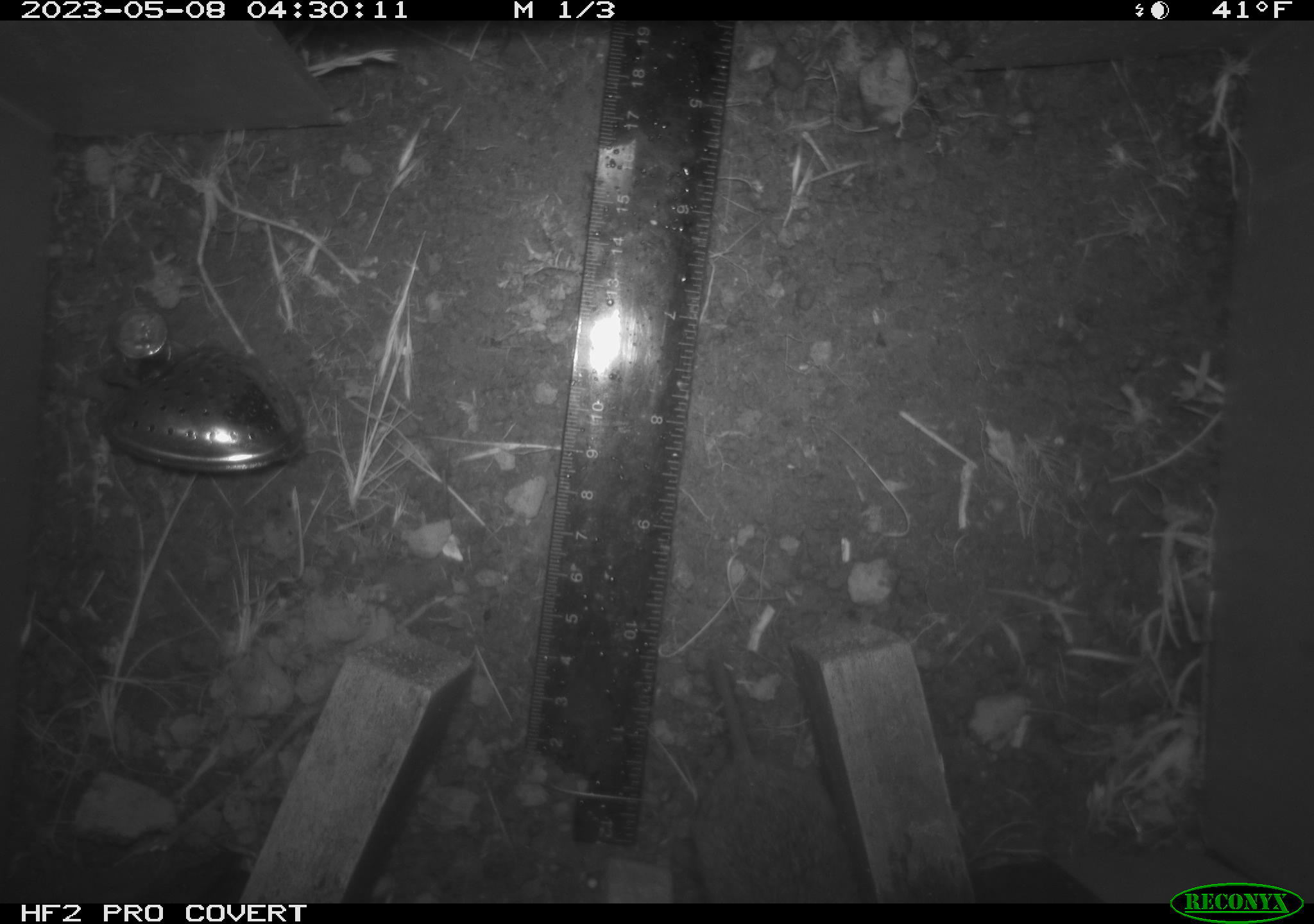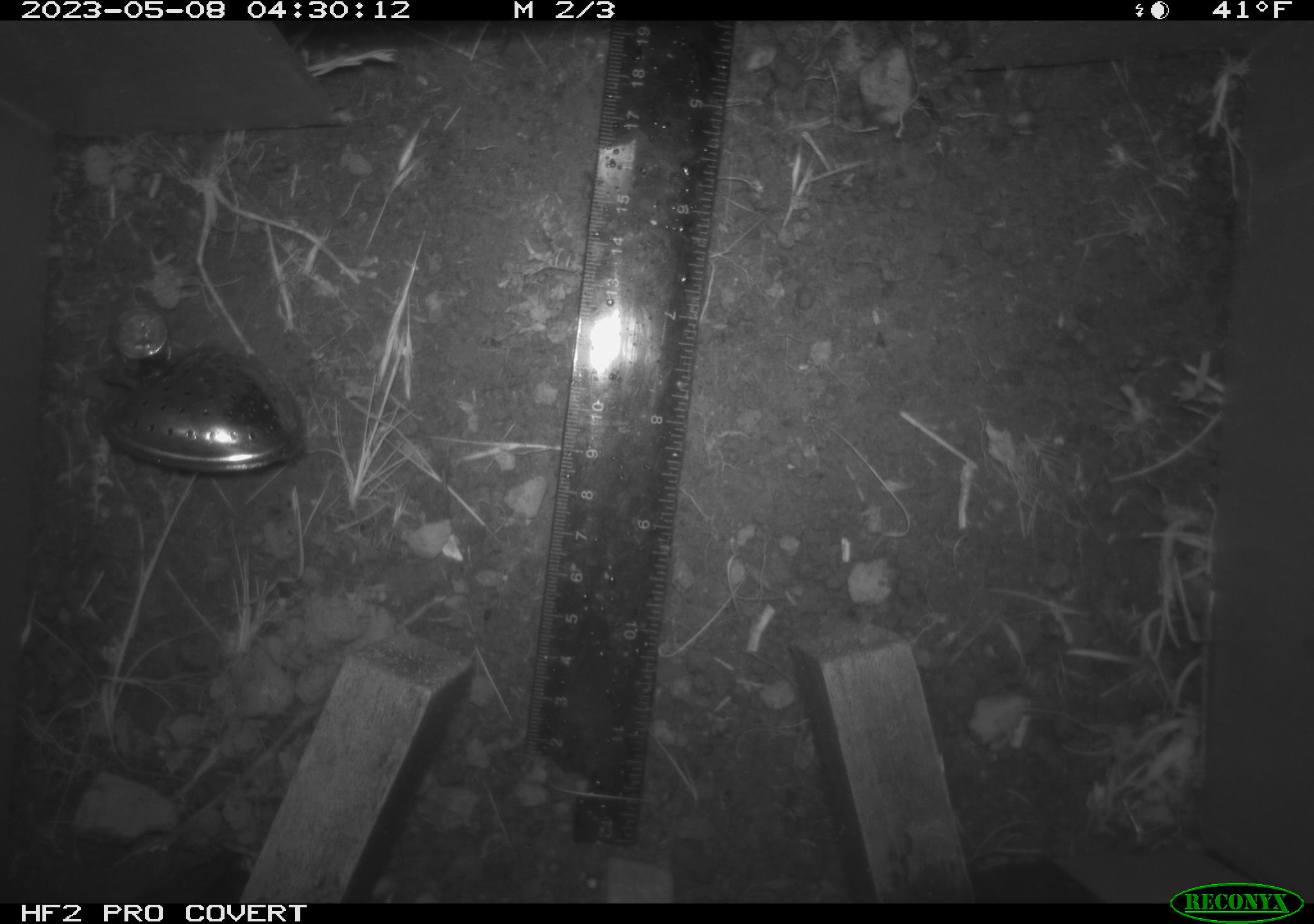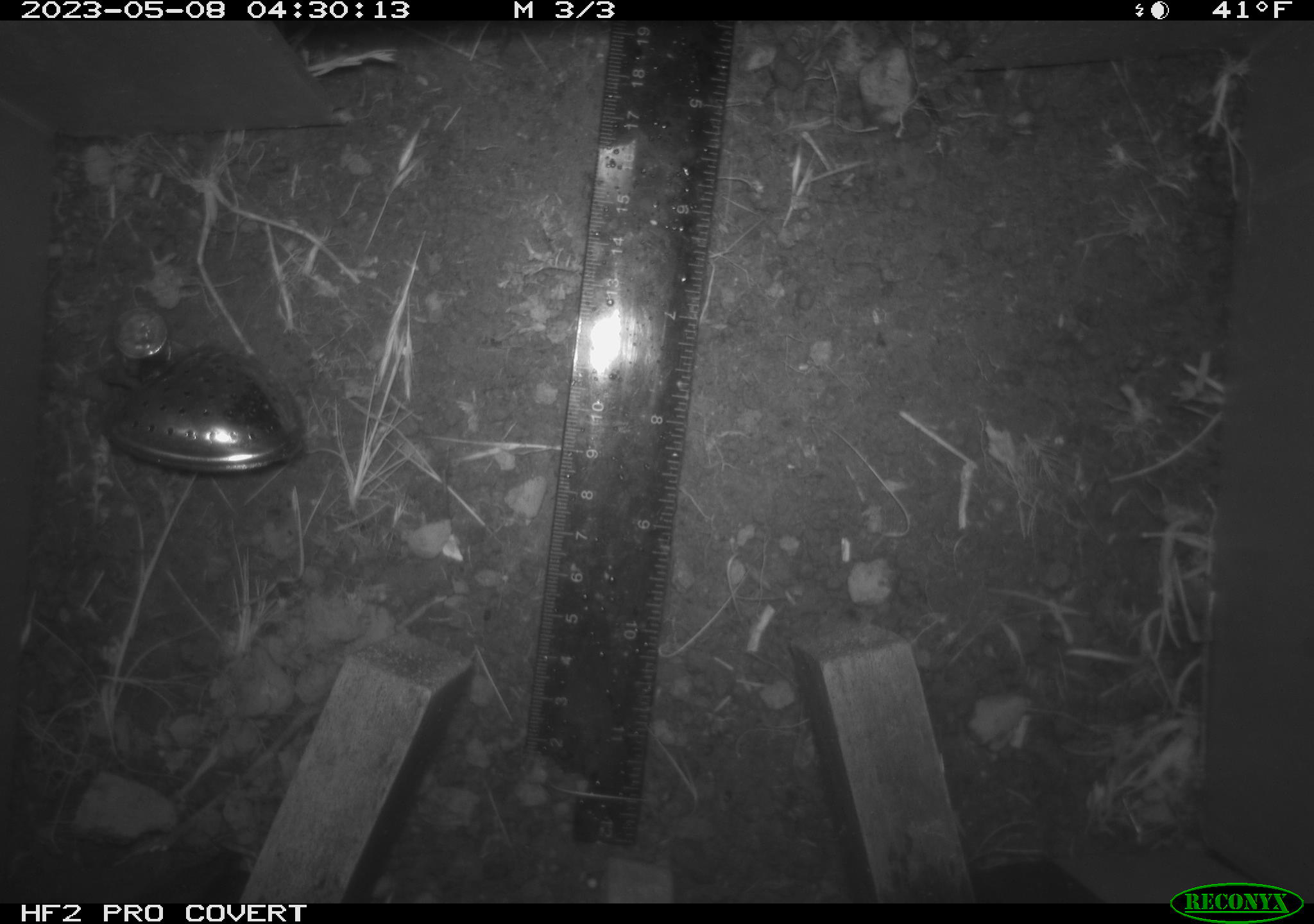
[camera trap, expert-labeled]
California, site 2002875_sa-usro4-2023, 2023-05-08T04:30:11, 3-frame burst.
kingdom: Animalia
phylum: Chordata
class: Mammalia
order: Rodentia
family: Cricetidae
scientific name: Arvicolinae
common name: voles, lemmings, and muskrats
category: arvicolinae subfamily